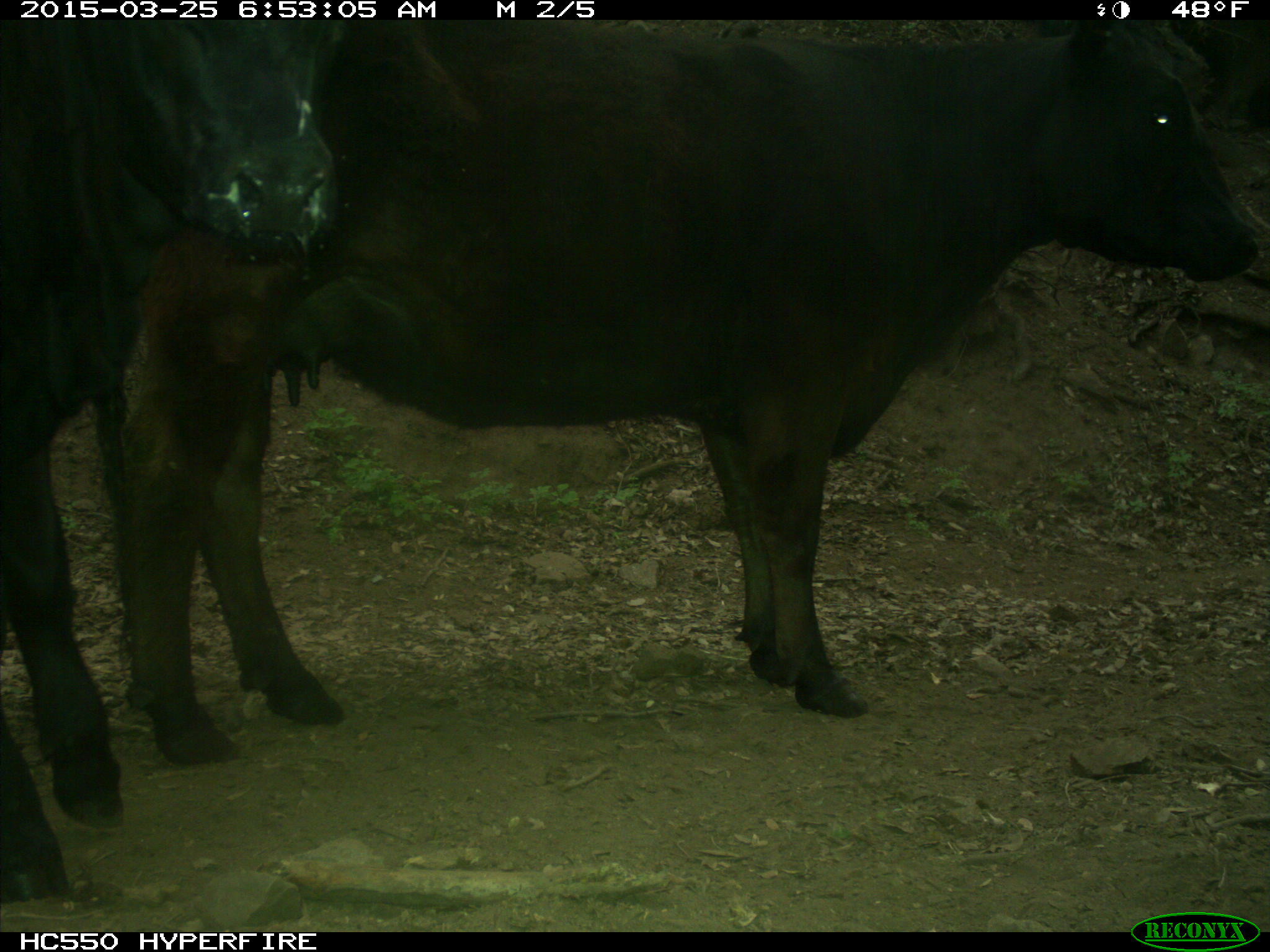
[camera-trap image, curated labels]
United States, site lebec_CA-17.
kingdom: Animalia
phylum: Chordata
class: Mammalia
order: Artiodactyla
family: Bovidae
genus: Bos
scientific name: Bos taurus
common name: domestic cow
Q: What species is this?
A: Bos taurus (domestic cow).